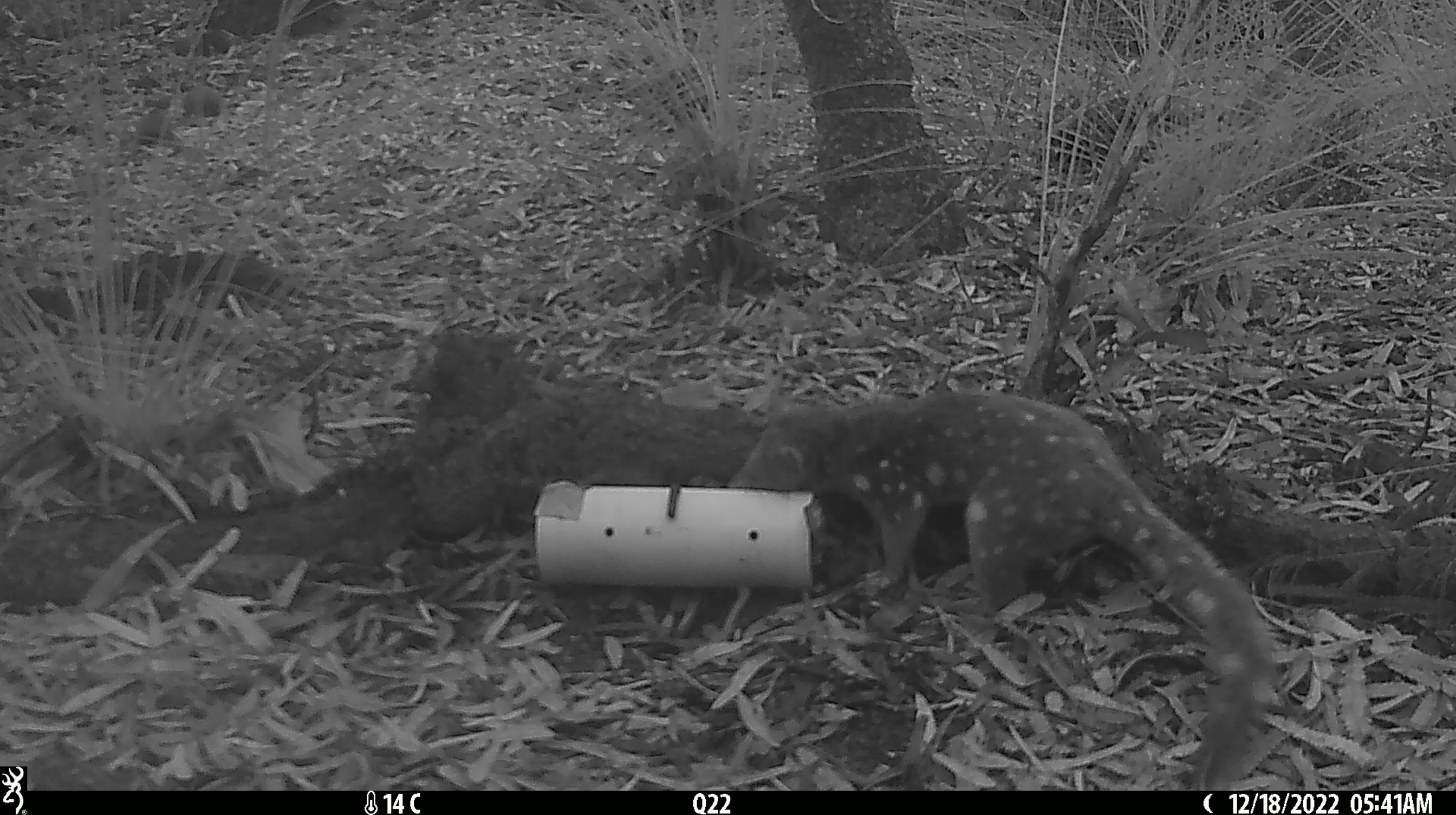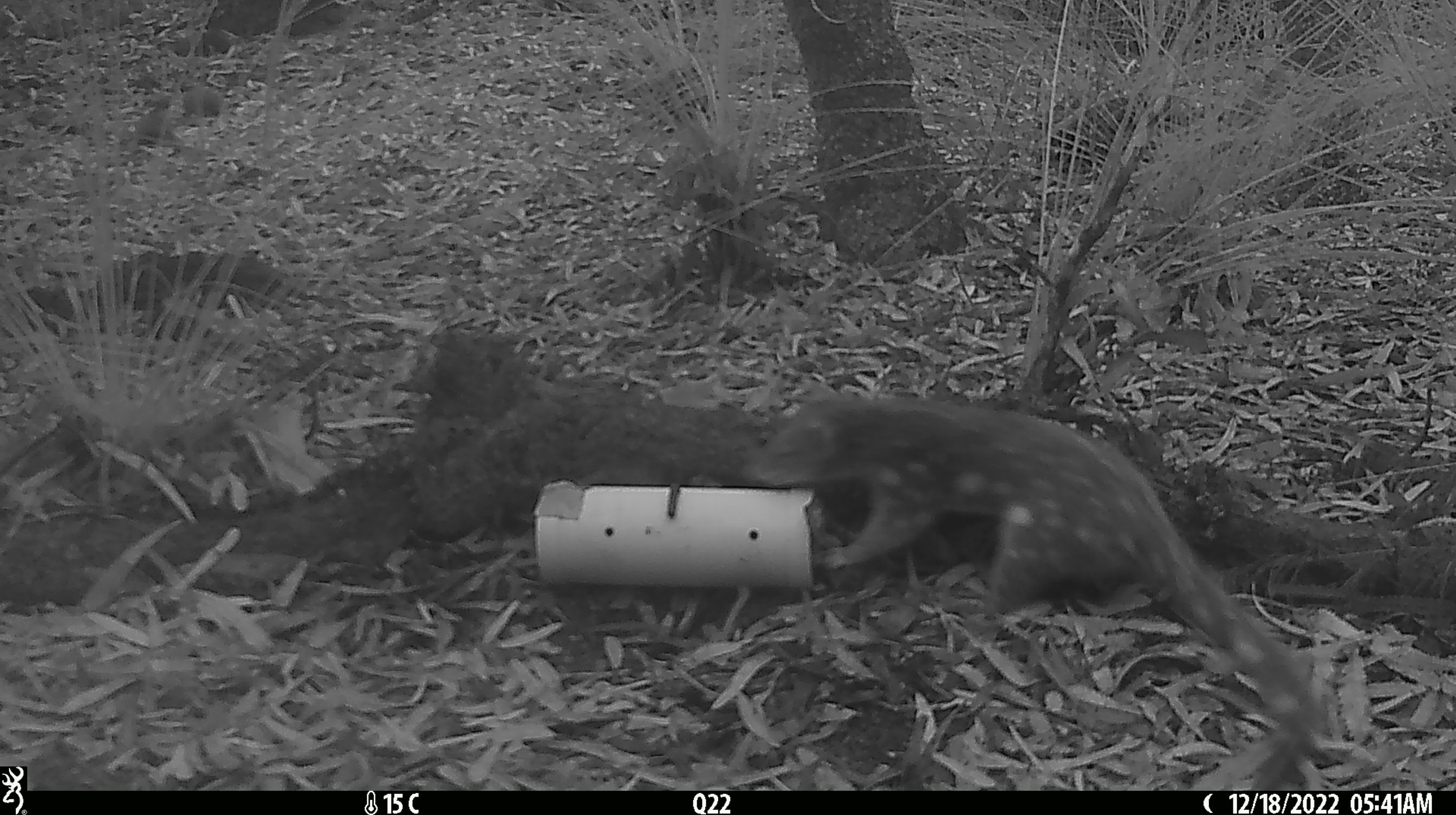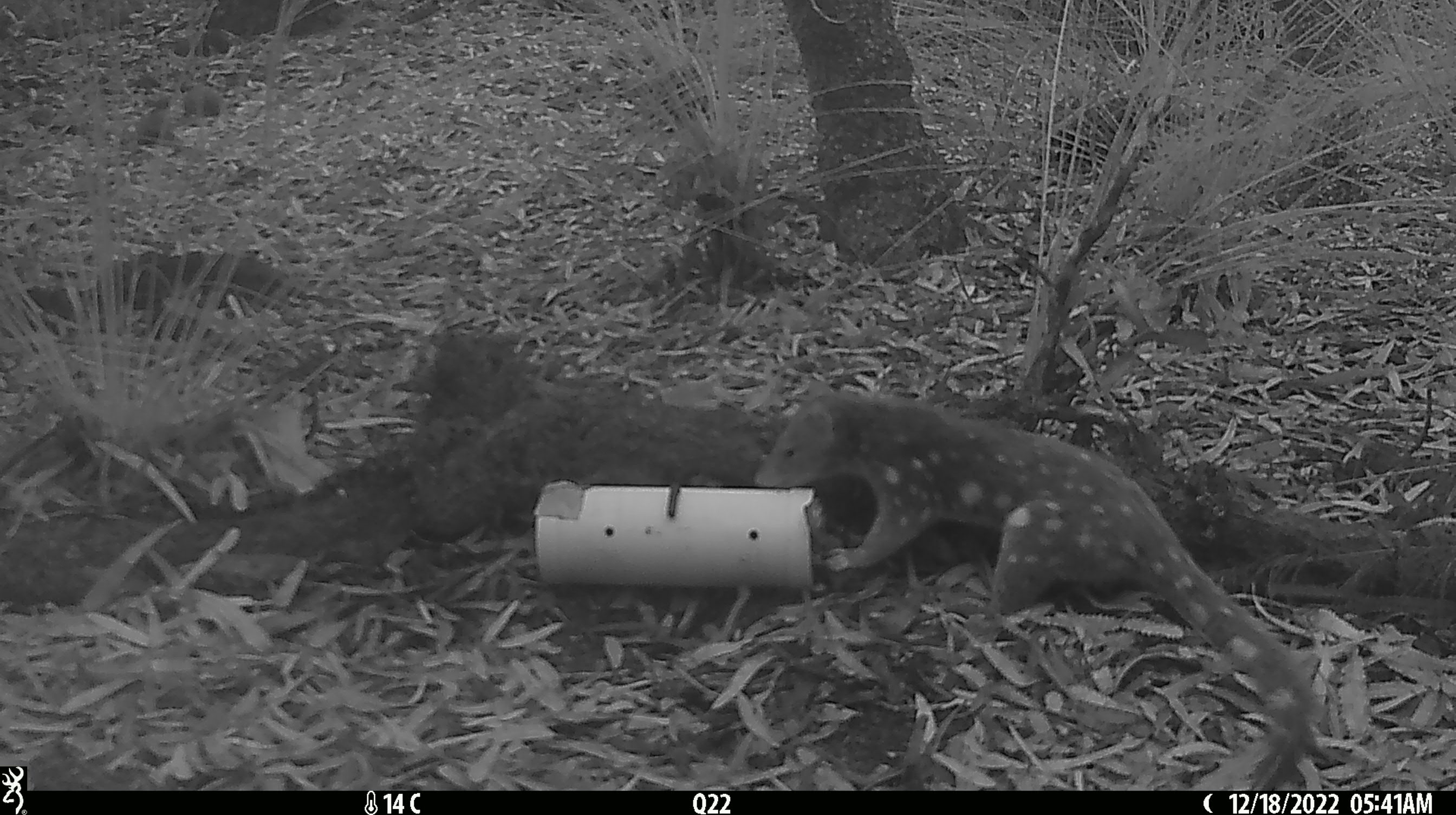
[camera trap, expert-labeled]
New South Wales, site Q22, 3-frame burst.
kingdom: Animalia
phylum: Chordata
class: Mammalia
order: Dasyuromorphia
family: Dasyuridae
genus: Dasyurus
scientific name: Dasyurus maculatus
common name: spotted-tailed quoll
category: quoll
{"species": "quoll (spotted-tailed quoll) (Dasyurus maculatus)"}